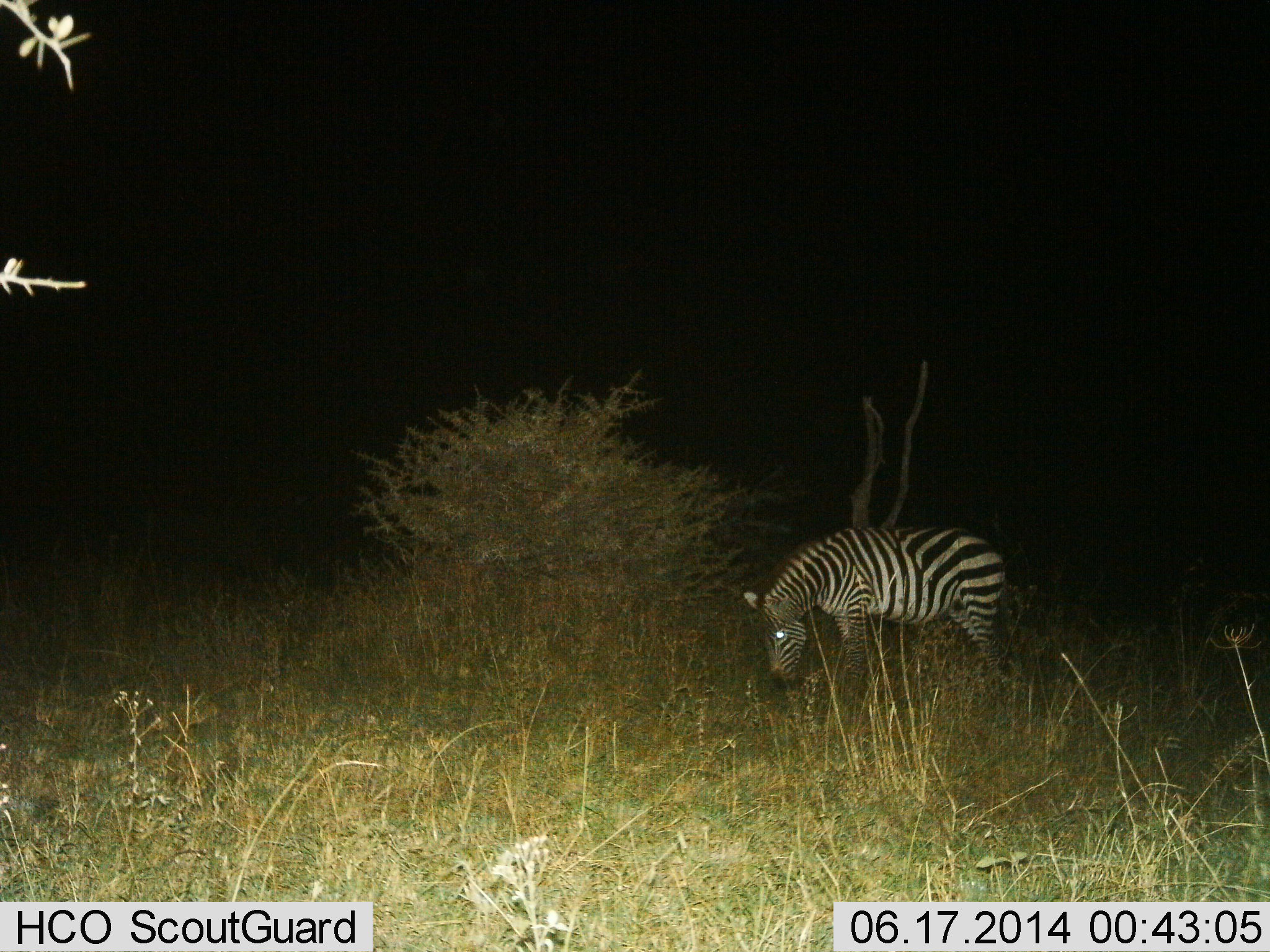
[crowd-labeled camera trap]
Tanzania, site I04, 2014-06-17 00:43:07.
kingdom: Animalia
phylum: Chordata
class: Mammalia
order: Perissodactyla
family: Equidae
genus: Equus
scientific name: Equus quagga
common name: plains zebra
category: zebra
Zebra (plains zebra) (Equus quagga), count 1. Behavior (volunteer vote fractions): standing 34%, resting 2%, moving 5%, interacting 2%. Young present (vote fraction): 3%. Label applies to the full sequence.